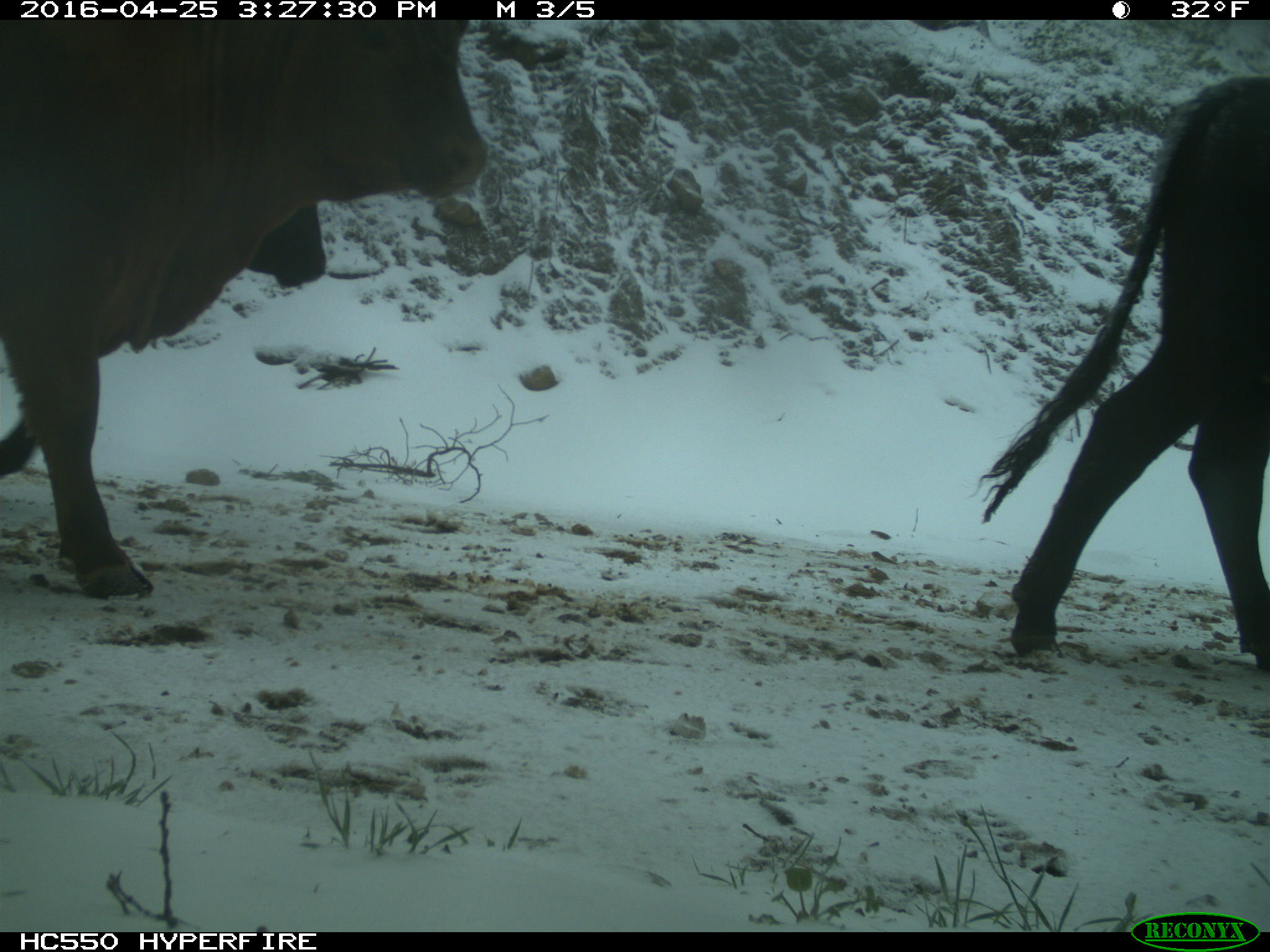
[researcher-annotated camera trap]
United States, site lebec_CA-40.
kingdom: Animalia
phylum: Chordata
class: Mammalia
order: Artiodactyla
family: Bovidae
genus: Bos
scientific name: Bos taurus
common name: domestic cow